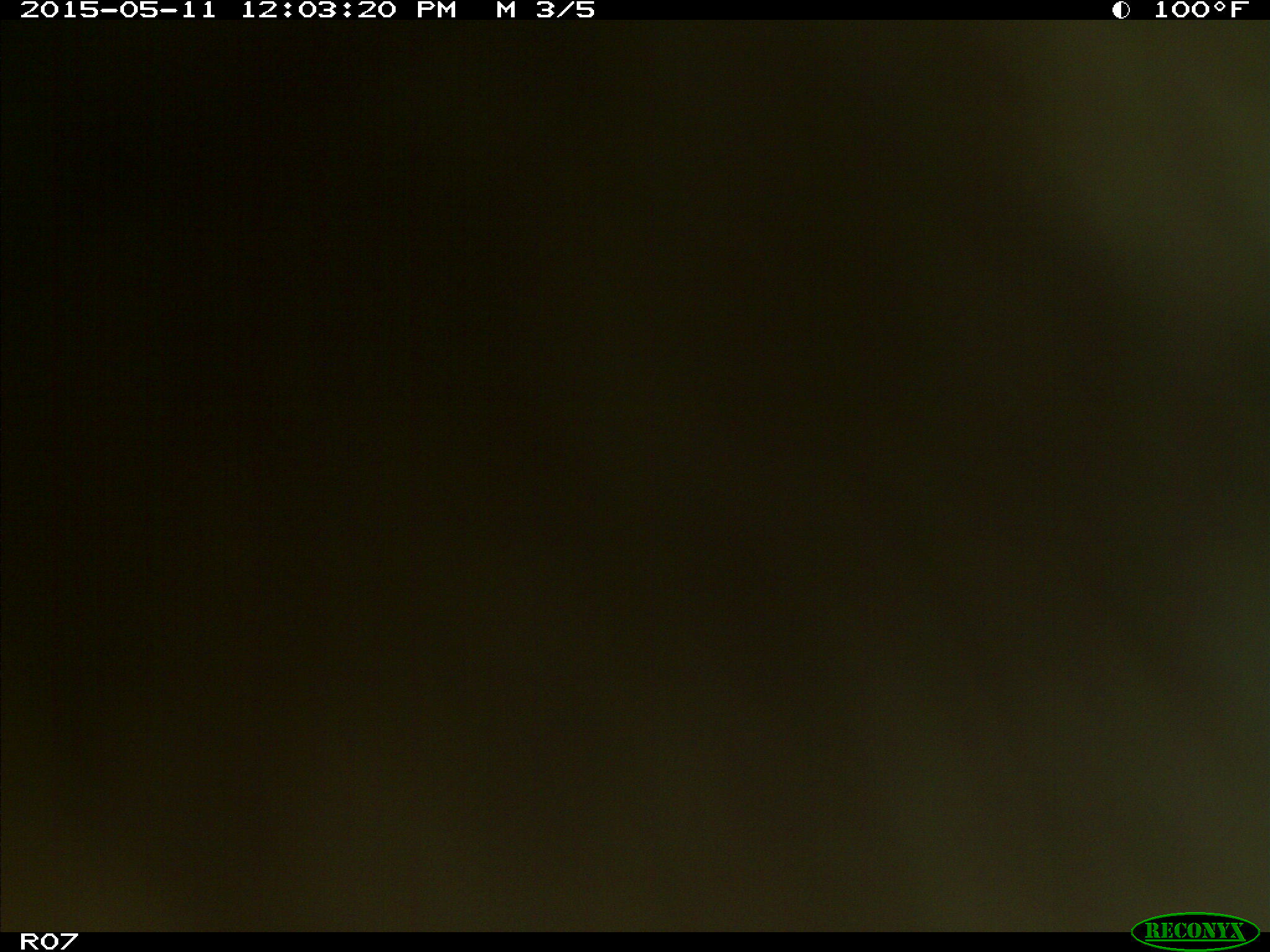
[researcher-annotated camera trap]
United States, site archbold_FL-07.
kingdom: Animalia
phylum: Chordata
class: Mammalia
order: Artiodactyla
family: Bovidae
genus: Bos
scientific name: Bos taurus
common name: domestic cow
Bos taurus (domestic cow).